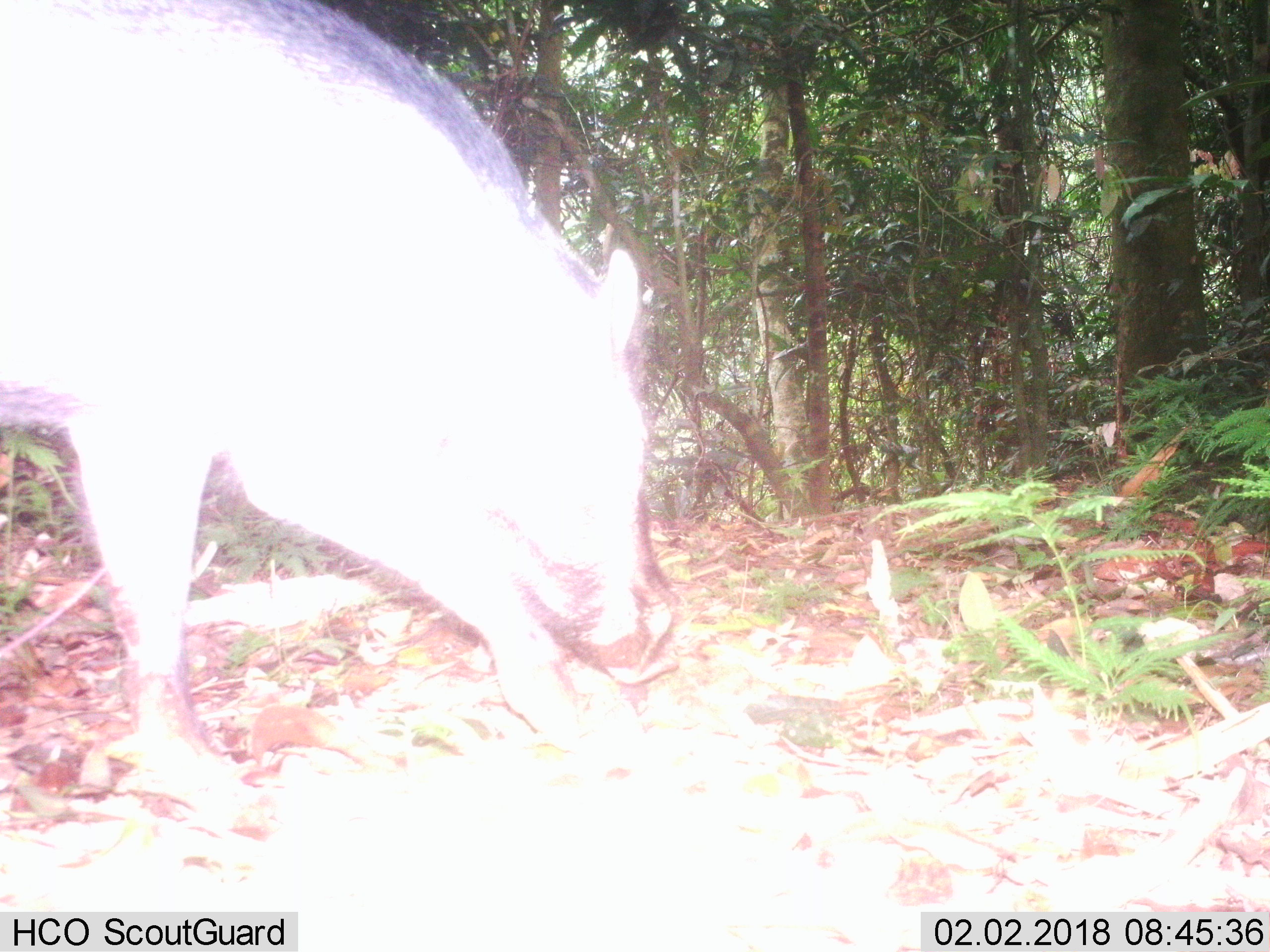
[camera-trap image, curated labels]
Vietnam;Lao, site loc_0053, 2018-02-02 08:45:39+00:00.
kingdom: Animalia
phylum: Chordata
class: Mammalia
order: Artiodactyla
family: Suidae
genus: Sus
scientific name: Sus scrofa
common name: eurasian wild pig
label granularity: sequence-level